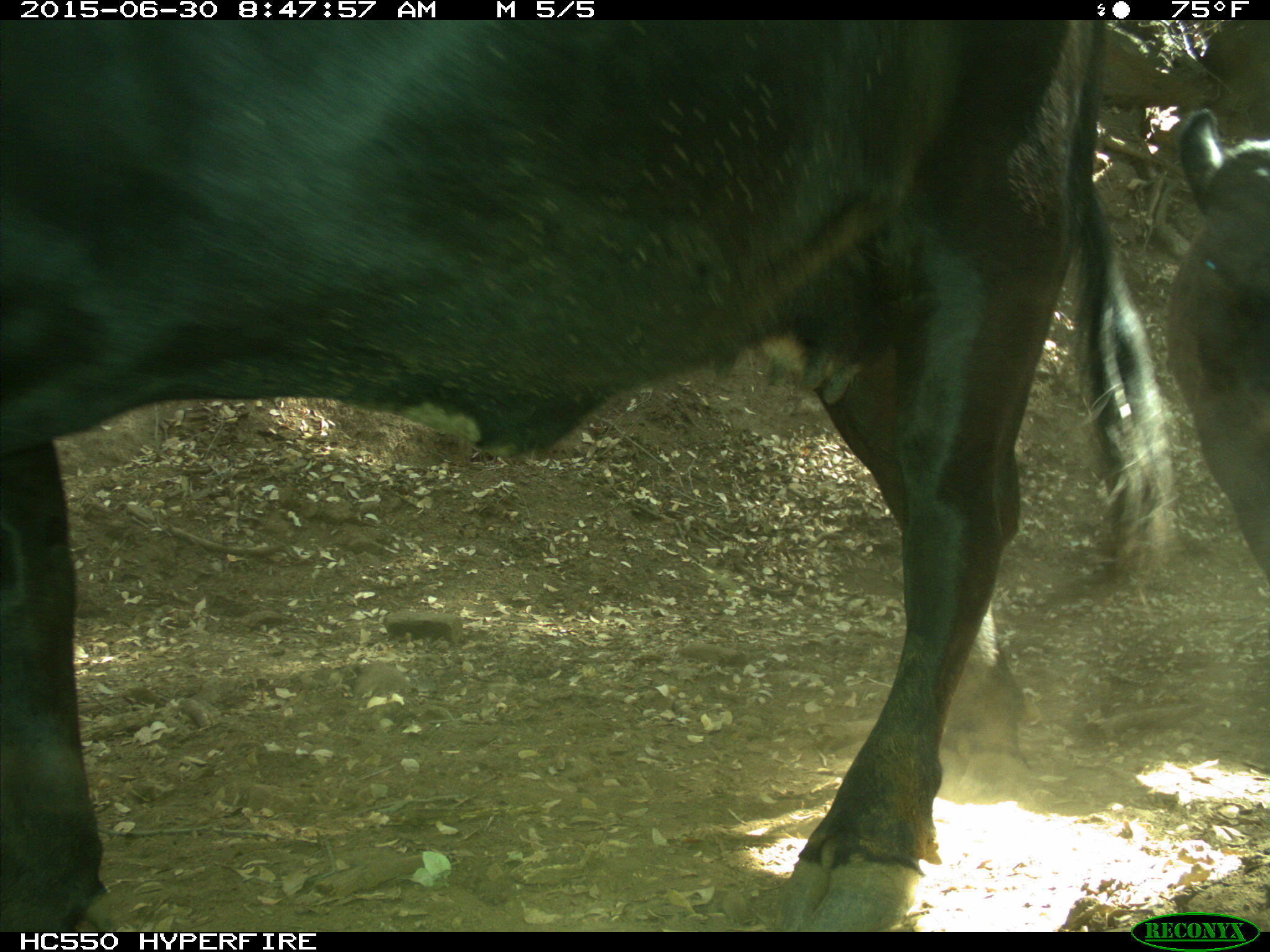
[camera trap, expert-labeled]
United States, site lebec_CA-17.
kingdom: Animalia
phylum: Chordata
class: Mammalia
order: Artiodactyla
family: Bovidae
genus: Bos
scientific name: Bos taurus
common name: domestic cow